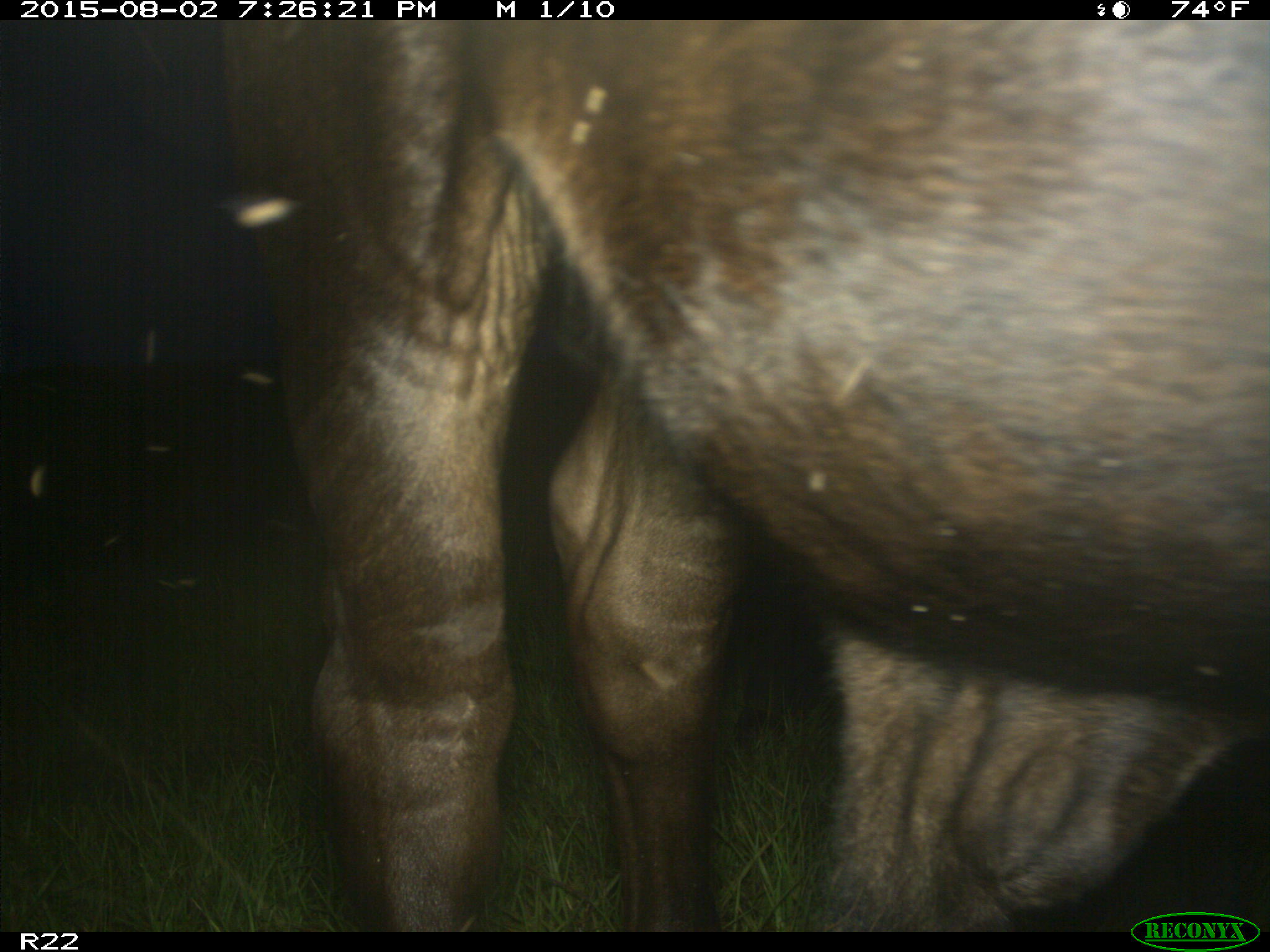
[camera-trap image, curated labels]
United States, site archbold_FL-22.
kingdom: Animalia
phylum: Chordata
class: Mammalia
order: Artiodactyla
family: Bovidae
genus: Bos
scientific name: Bos taurus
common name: domestic cow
Bos taurus (domestic cow).